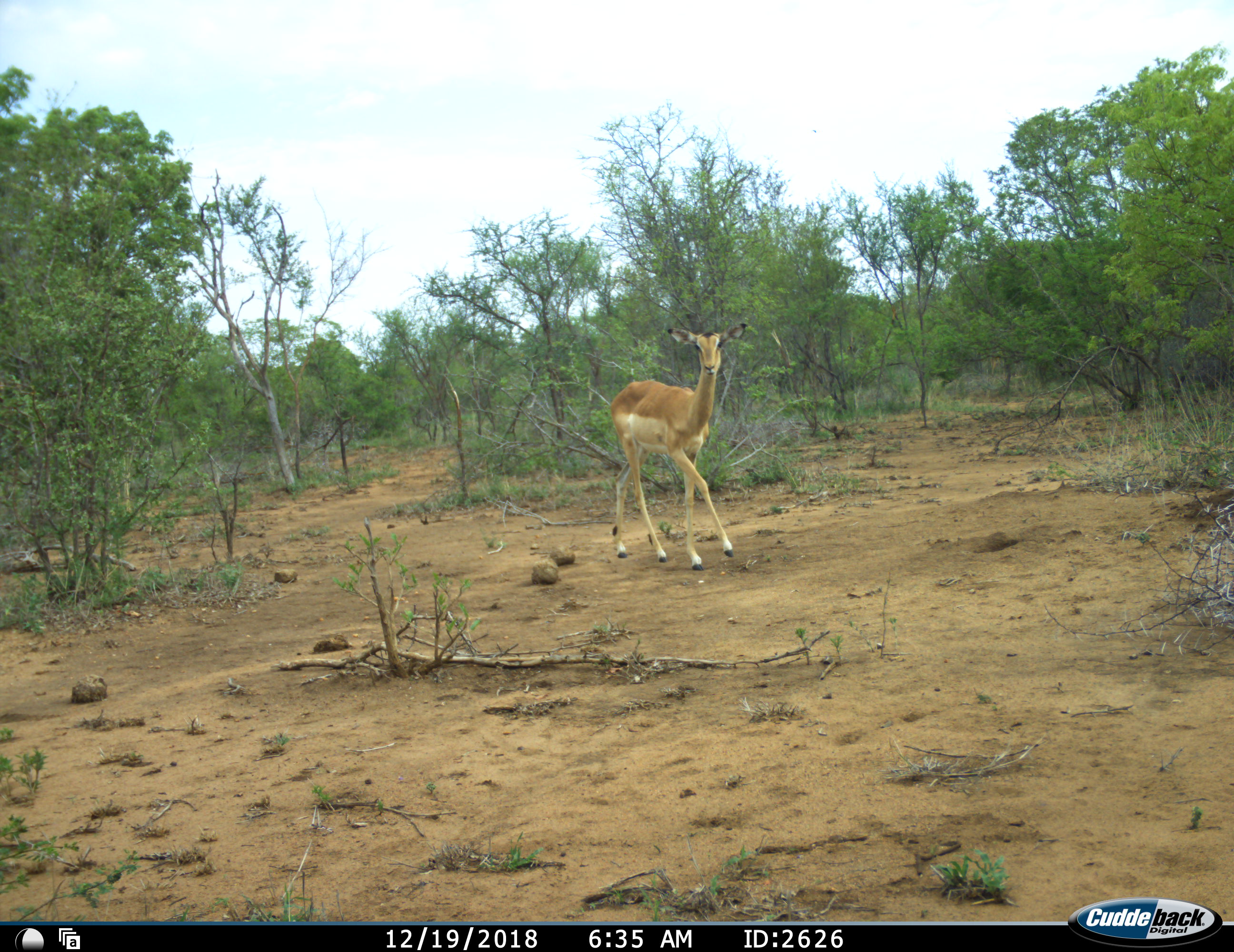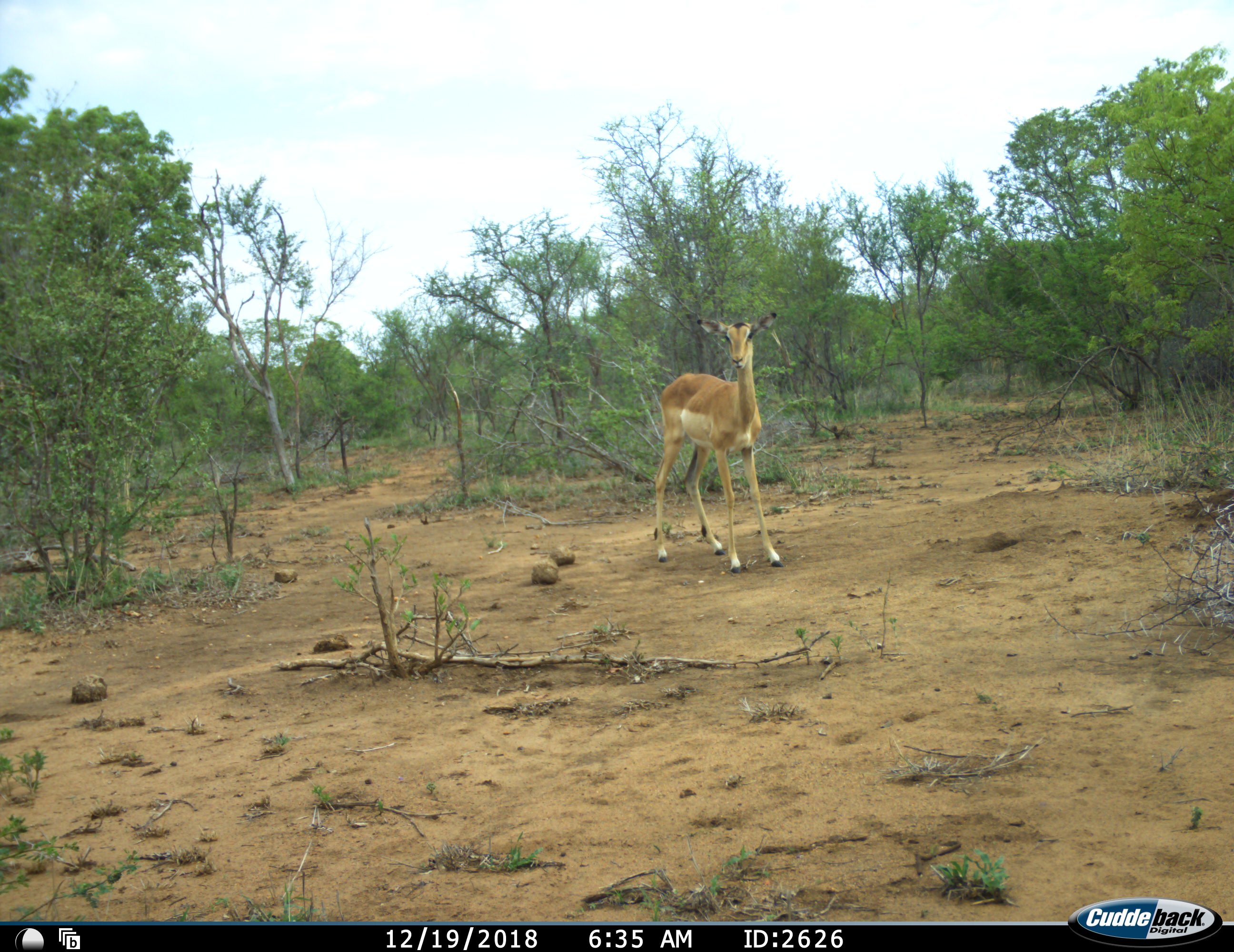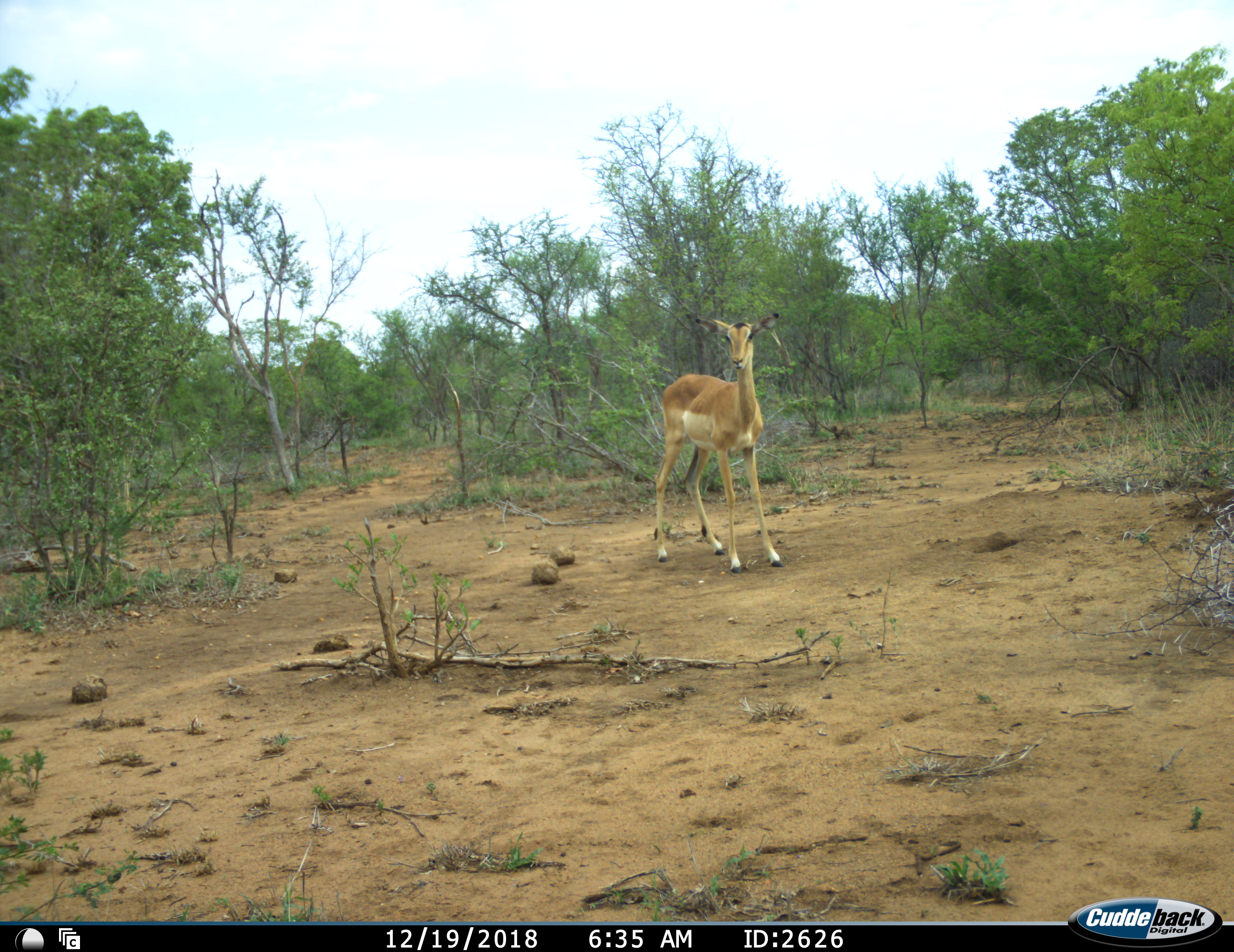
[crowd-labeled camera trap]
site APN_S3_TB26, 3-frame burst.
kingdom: Animalia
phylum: Chordata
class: Mammalia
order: Artiodactyla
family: Bovidae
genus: Aepyceros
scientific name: Aepyceros melampus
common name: impala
Impala (Aepyceros melampus), count 1. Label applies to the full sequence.